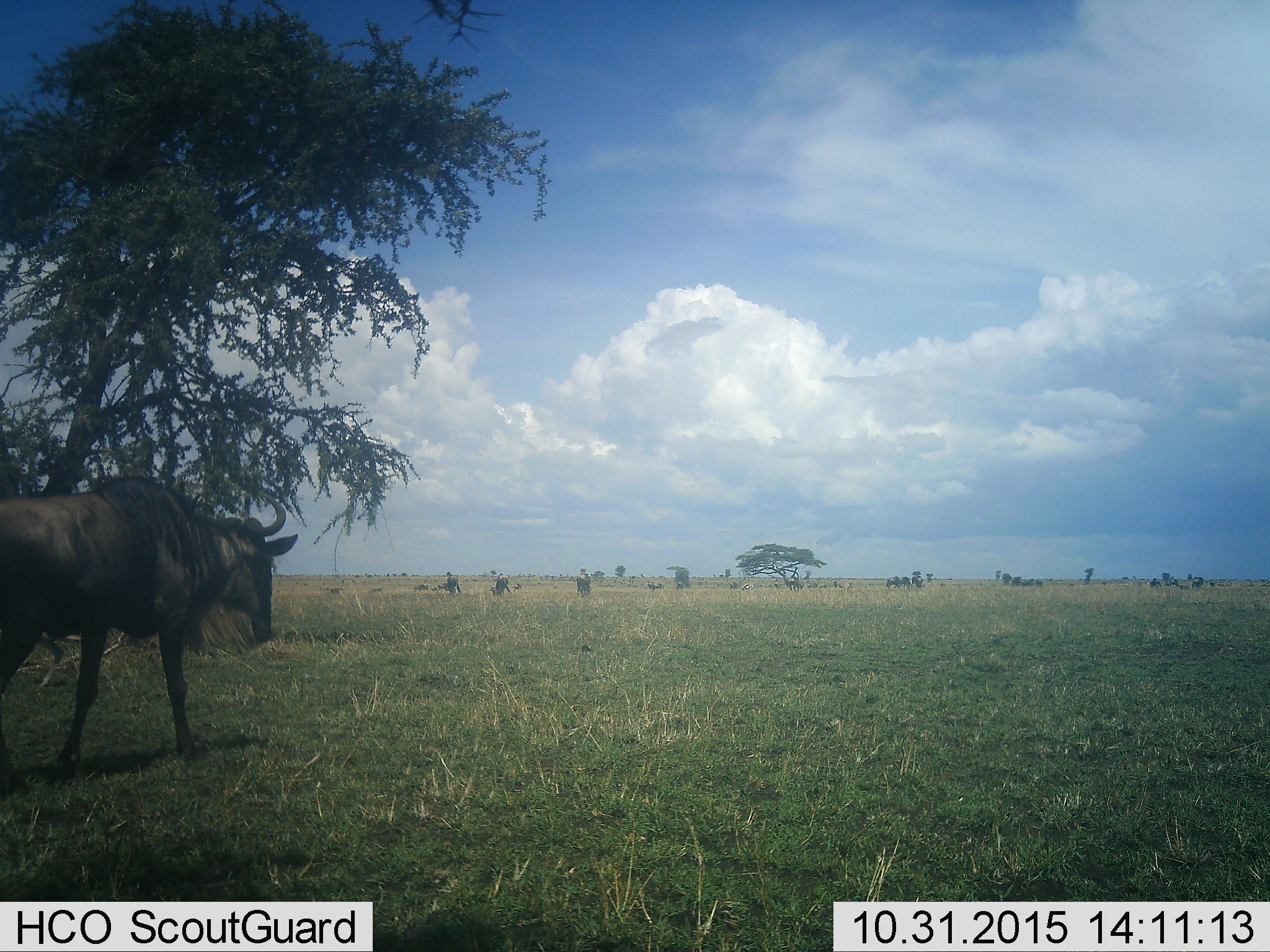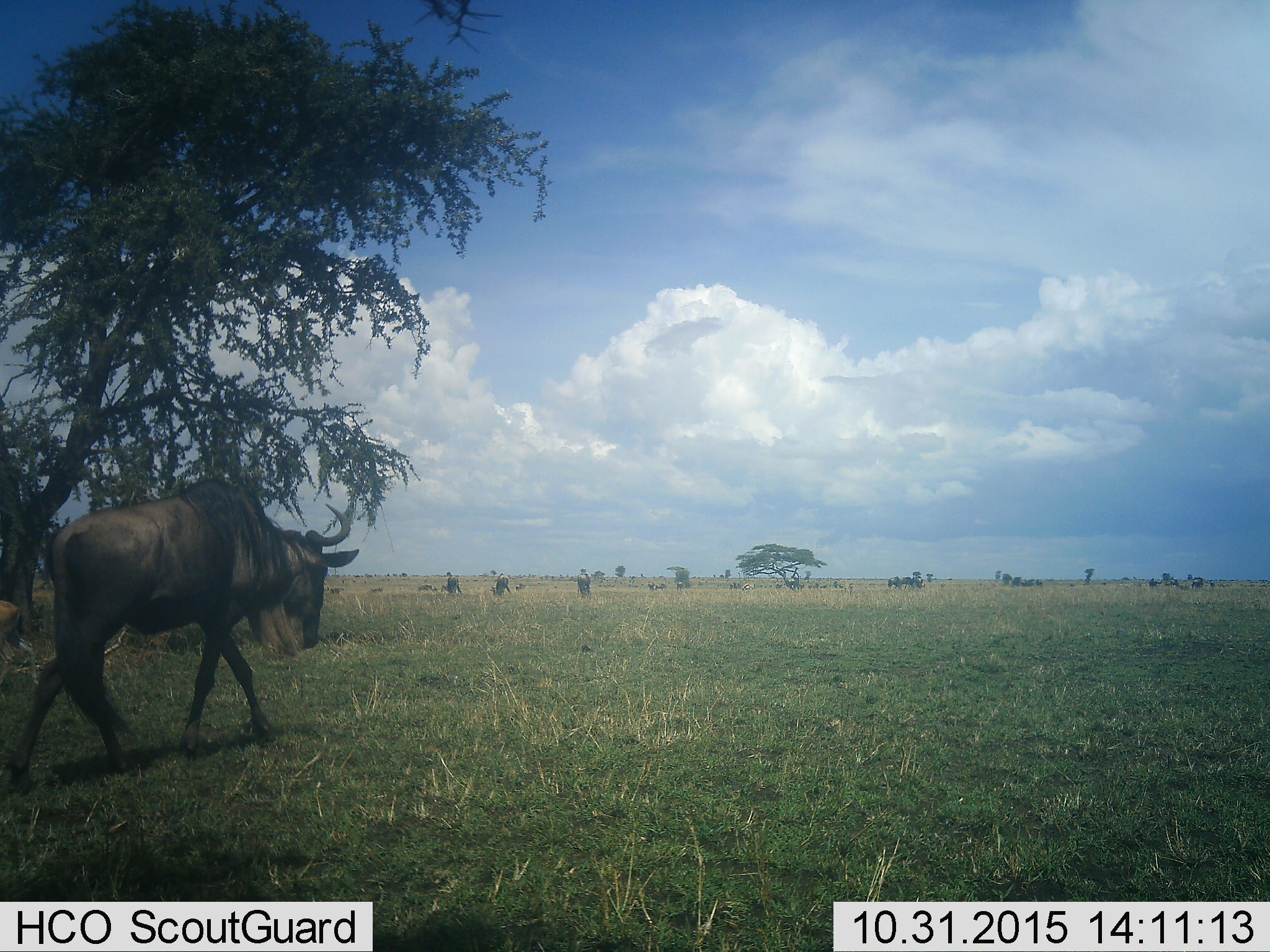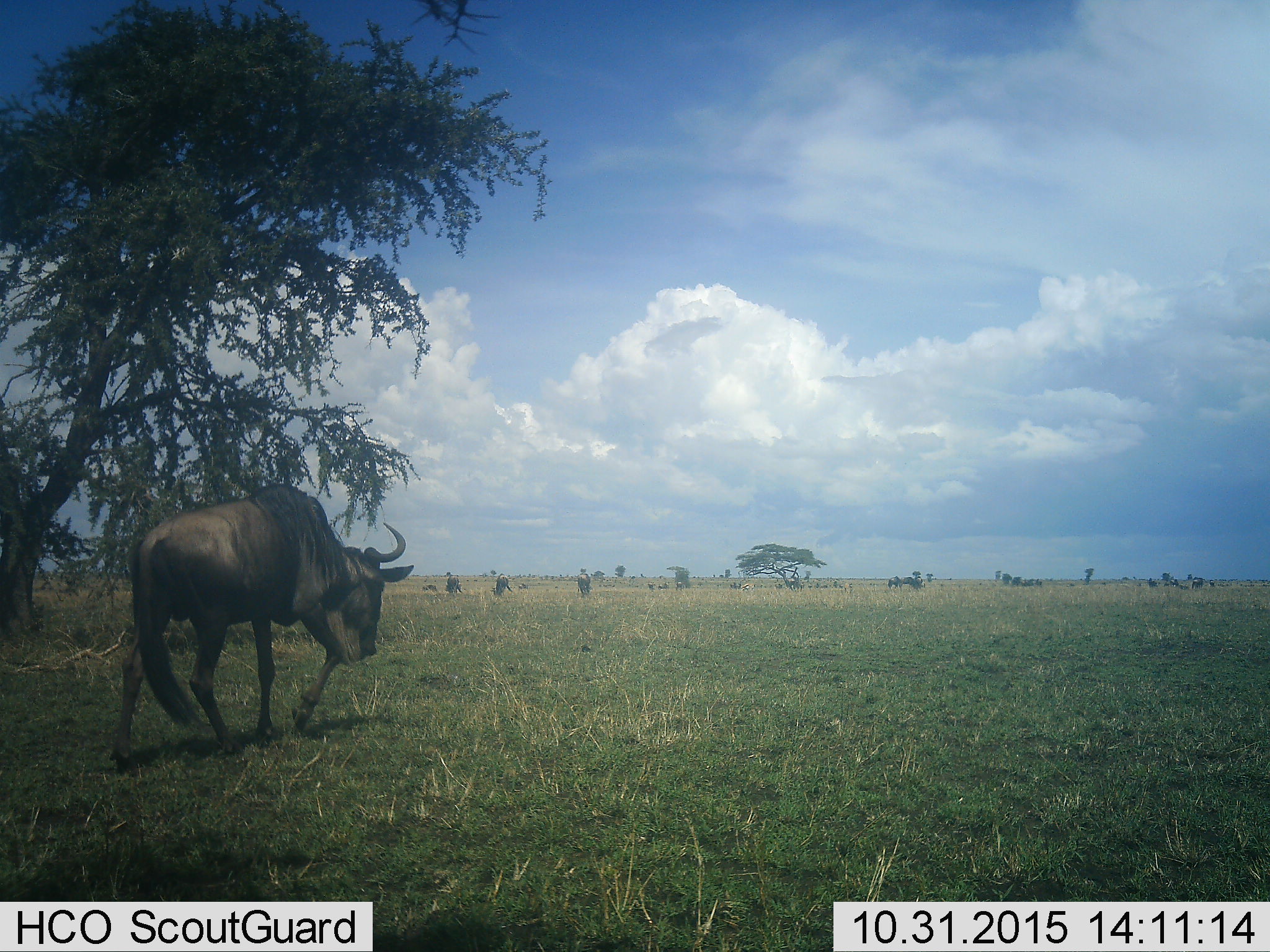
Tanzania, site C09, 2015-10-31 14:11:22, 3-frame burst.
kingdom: Animalia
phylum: Chordata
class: Mammalia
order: Artiodactyla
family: Bovidae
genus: Connochaetes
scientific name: Connochaetes taurinus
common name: blue wildebeest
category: wildebeest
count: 8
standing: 47%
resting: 6%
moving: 82%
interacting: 6%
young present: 6%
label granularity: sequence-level